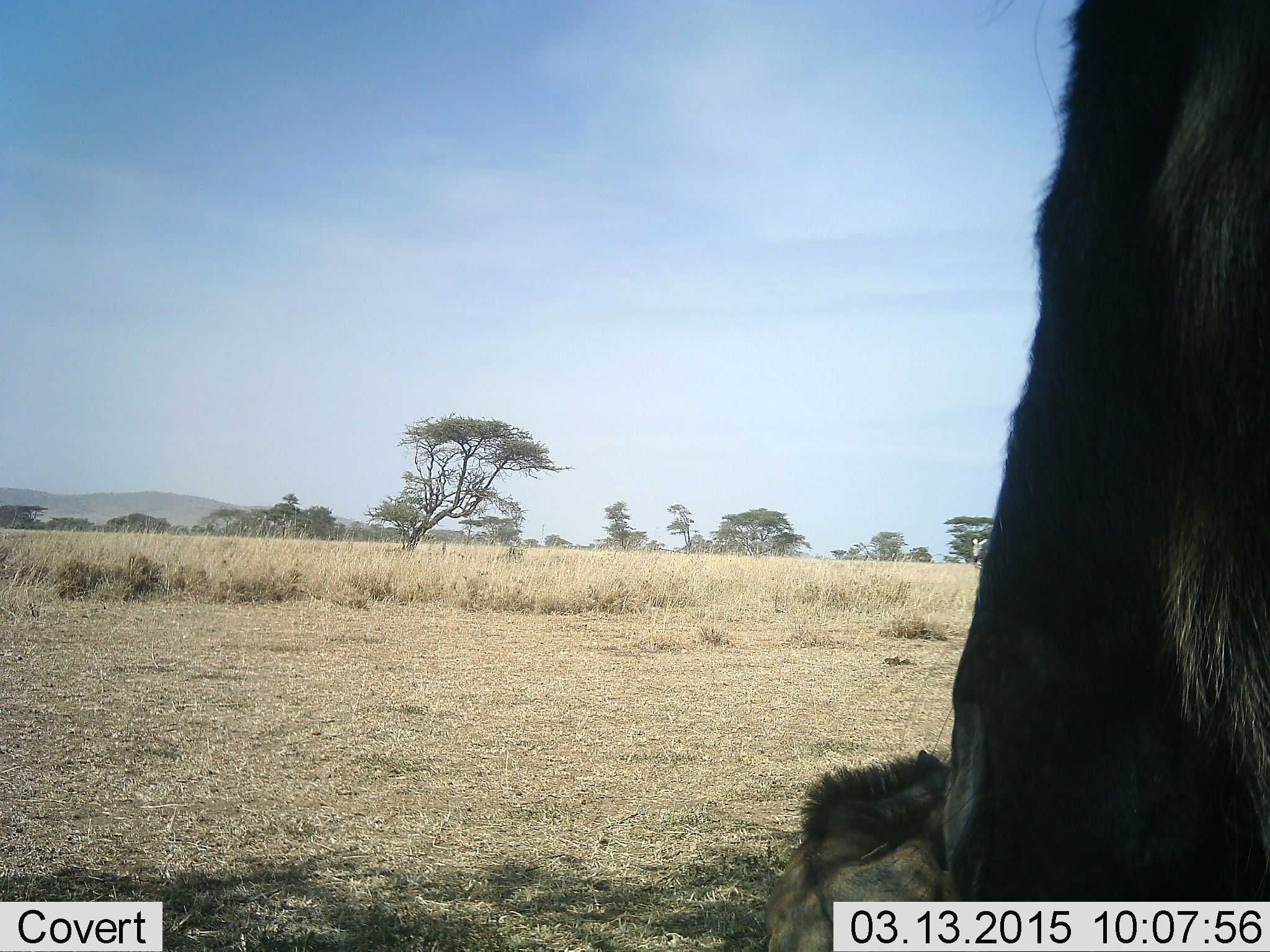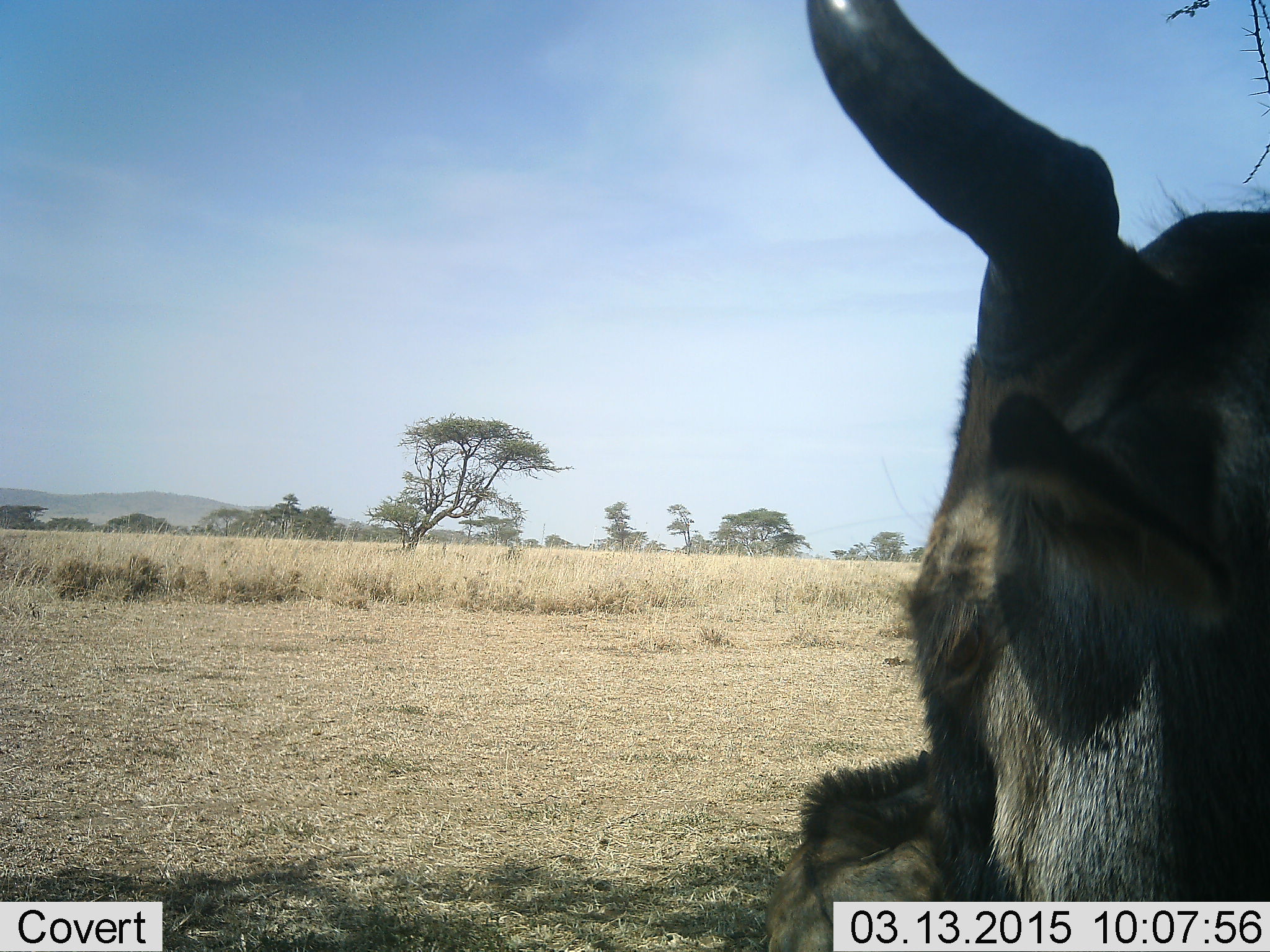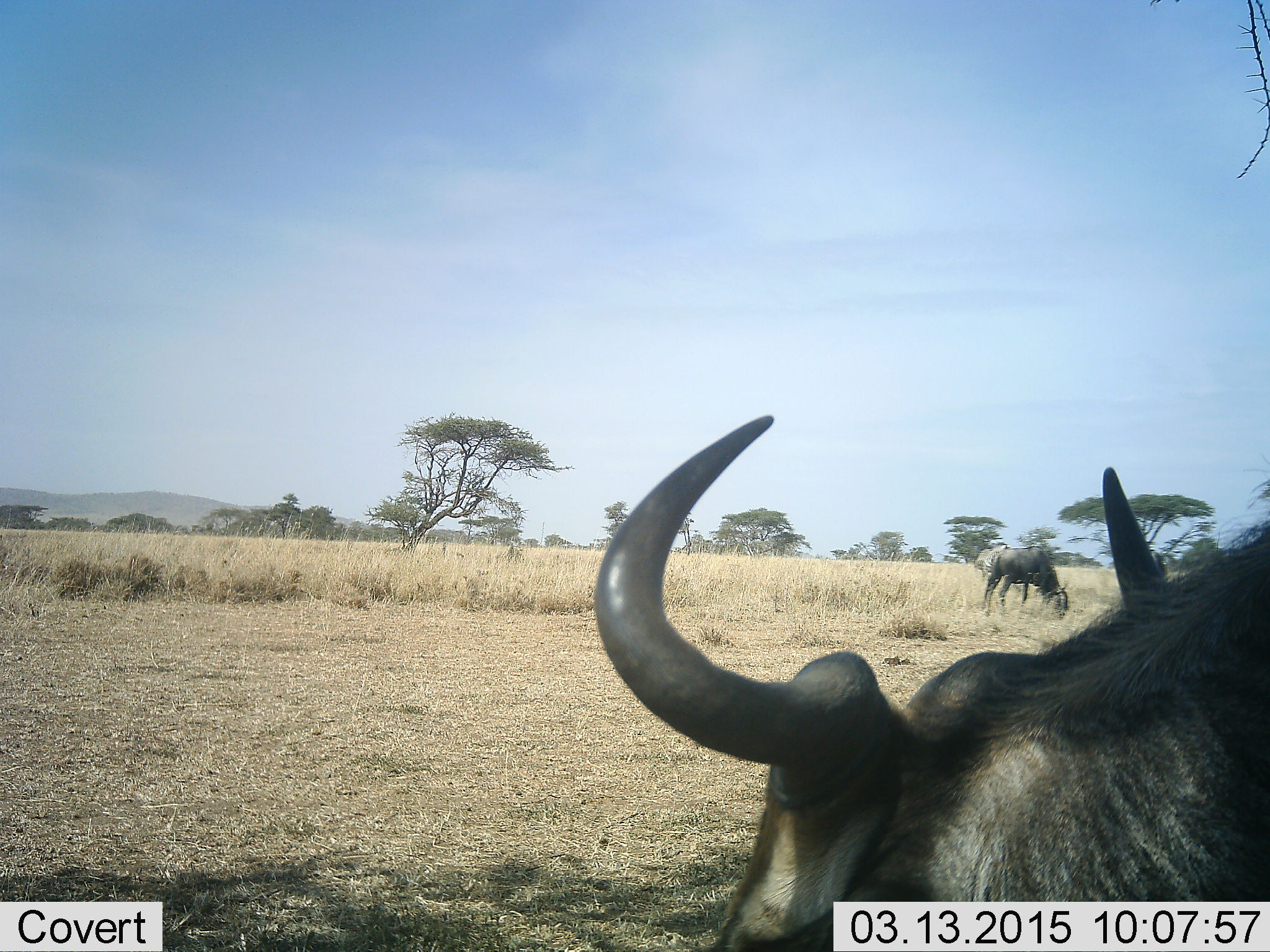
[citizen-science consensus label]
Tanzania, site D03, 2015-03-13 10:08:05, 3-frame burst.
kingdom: Animalia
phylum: Chordata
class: Mammalia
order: Artiodactyla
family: Bovidae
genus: Connochaetes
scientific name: Connochaetes taurinus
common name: blue wildebeest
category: wildebeest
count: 2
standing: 50%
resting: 30%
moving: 20%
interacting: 0%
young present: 0%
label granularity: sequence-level